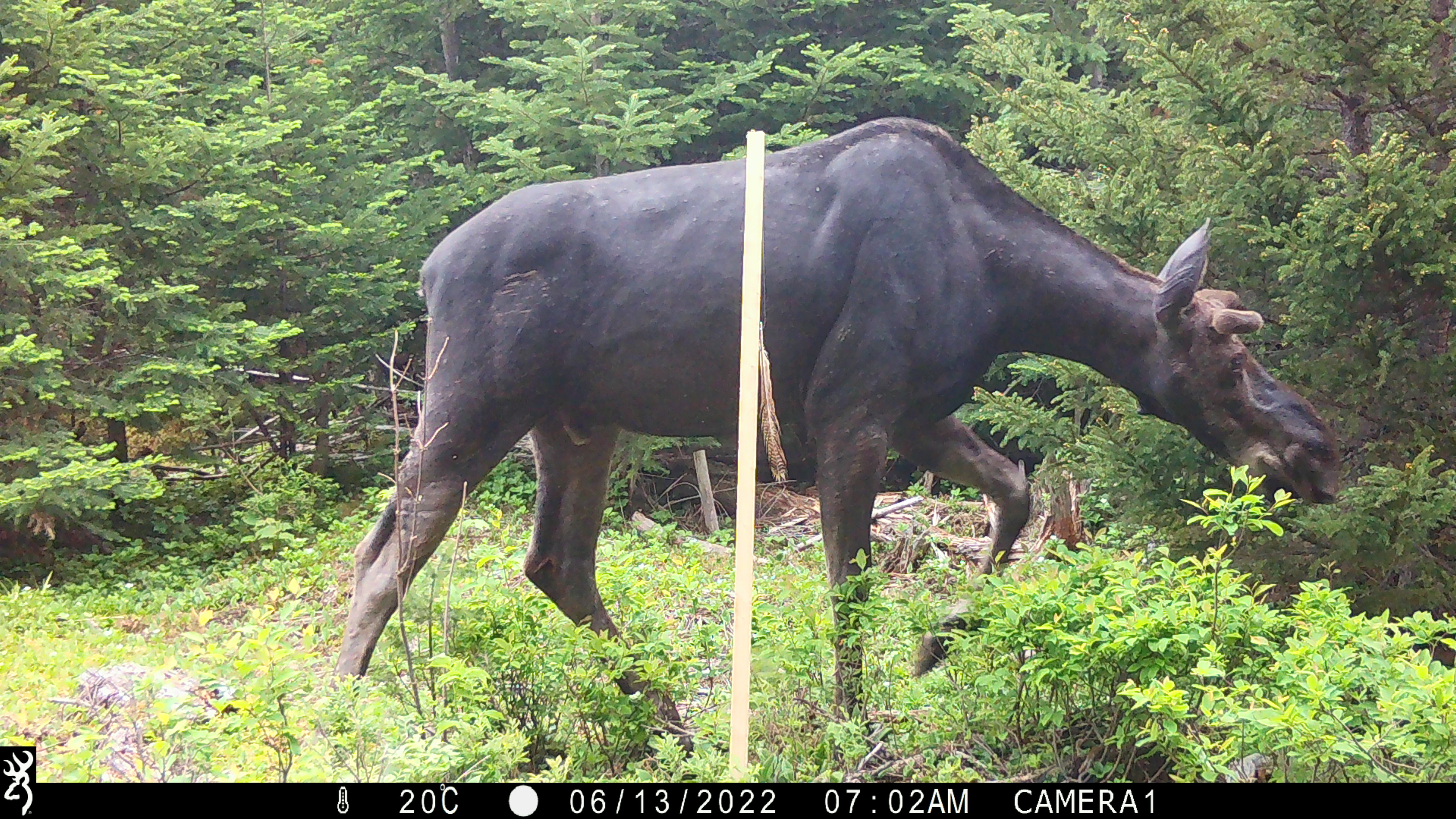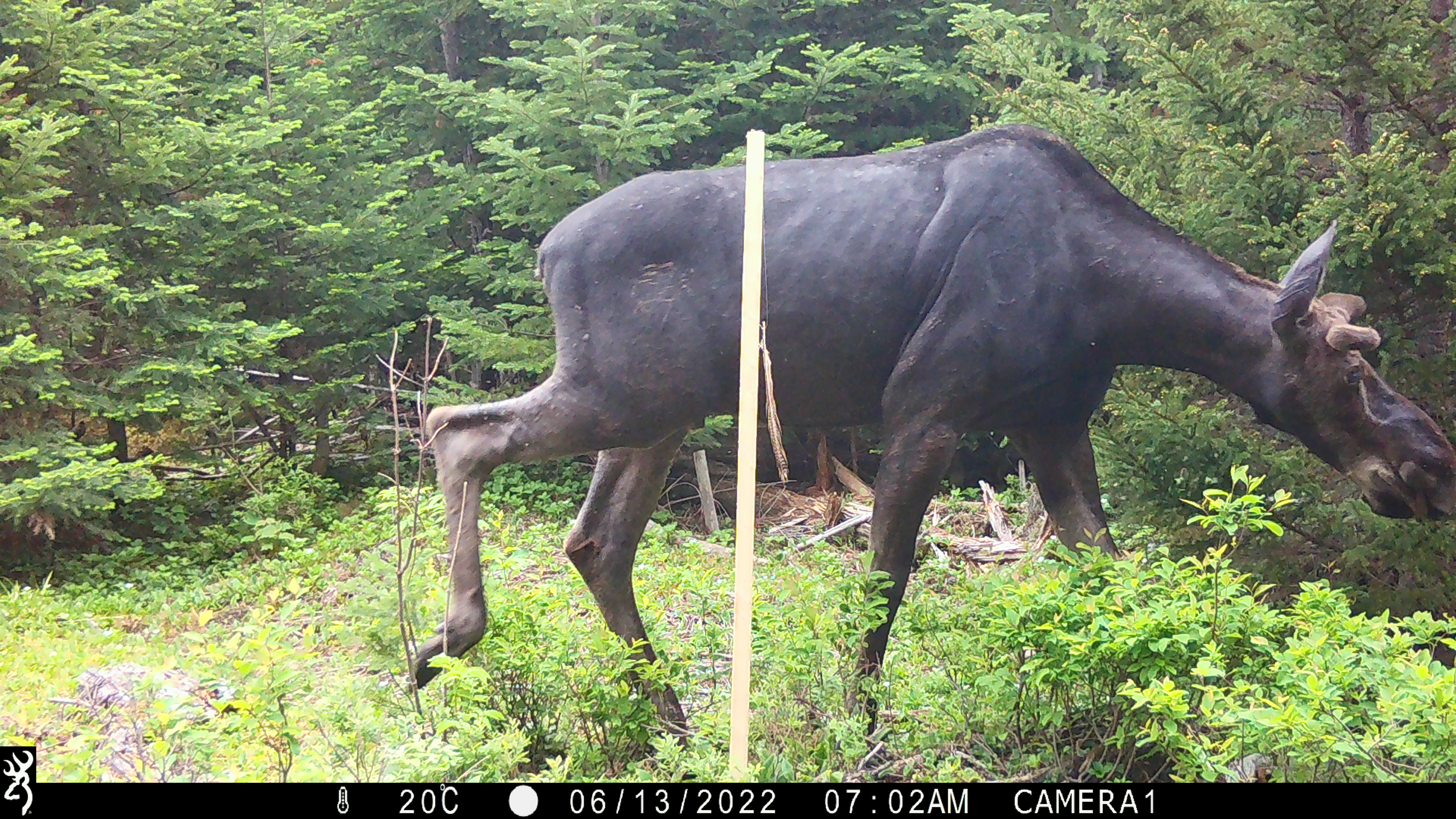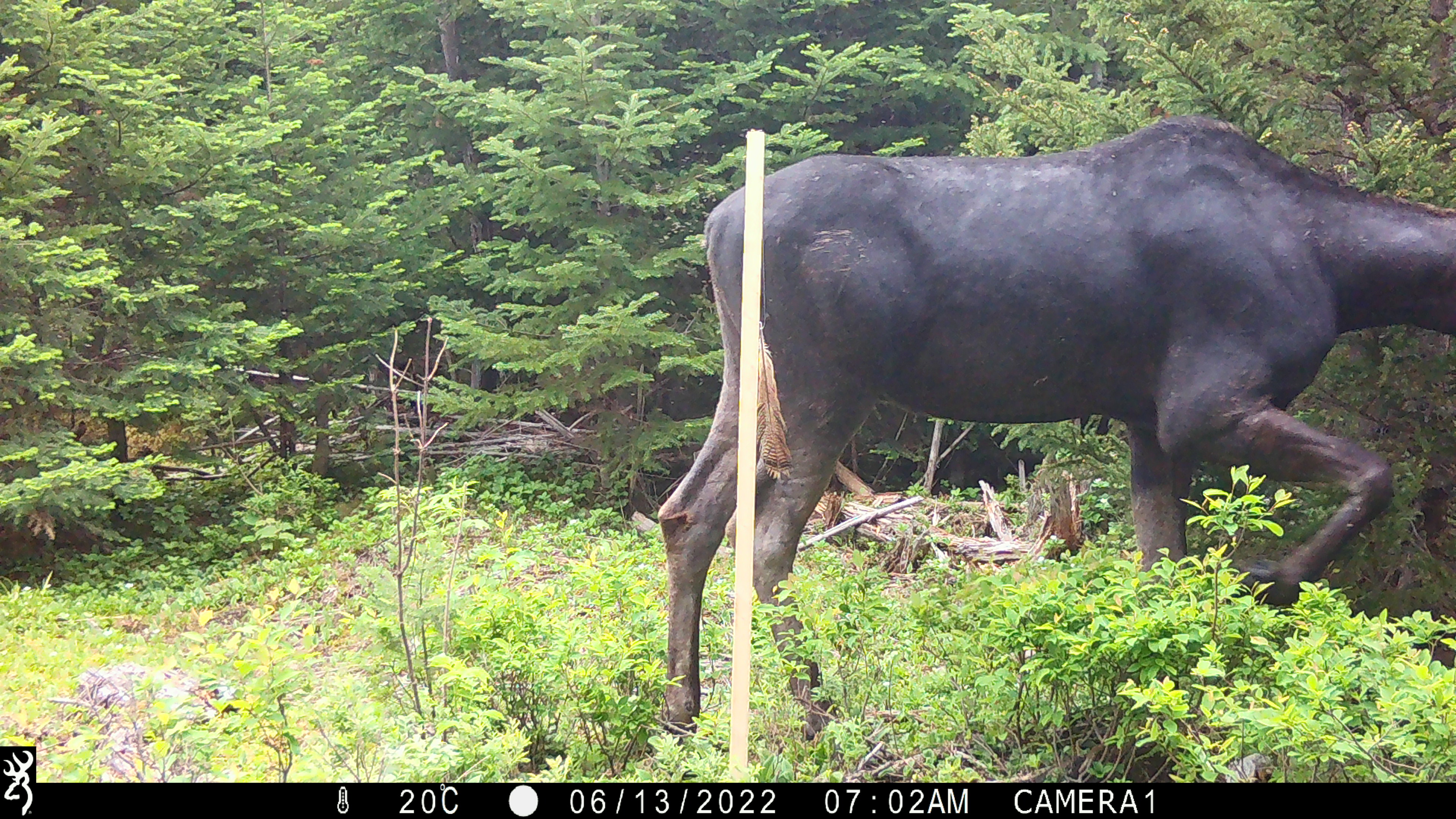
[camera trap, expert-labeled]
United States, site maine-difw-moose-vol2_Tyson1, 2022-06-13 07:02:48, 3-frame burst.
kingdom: Animalia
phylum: Chordata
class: Mammalia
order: Artiodactyla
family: Cervidae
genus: Alces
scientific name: Alces alces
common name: moose